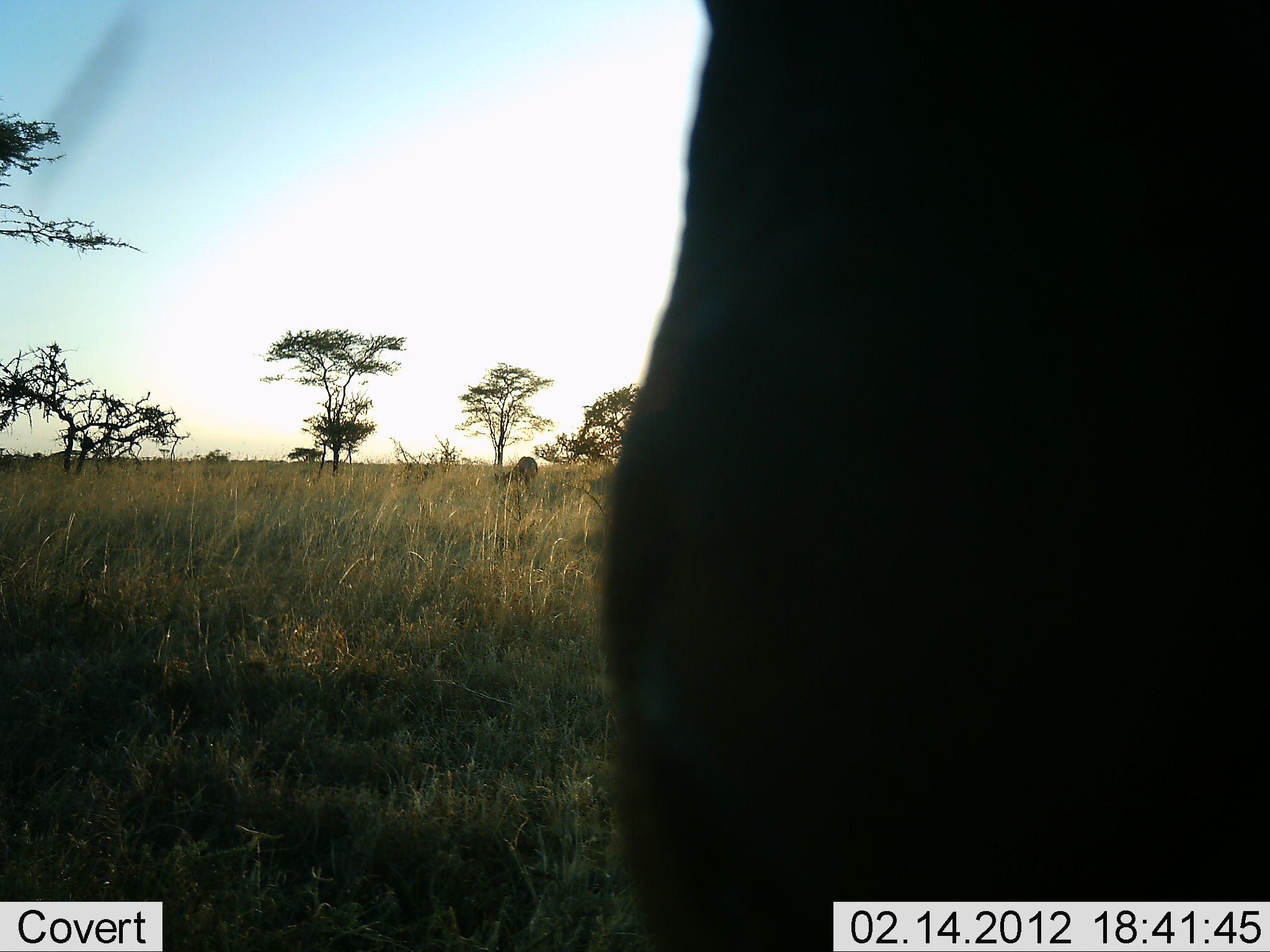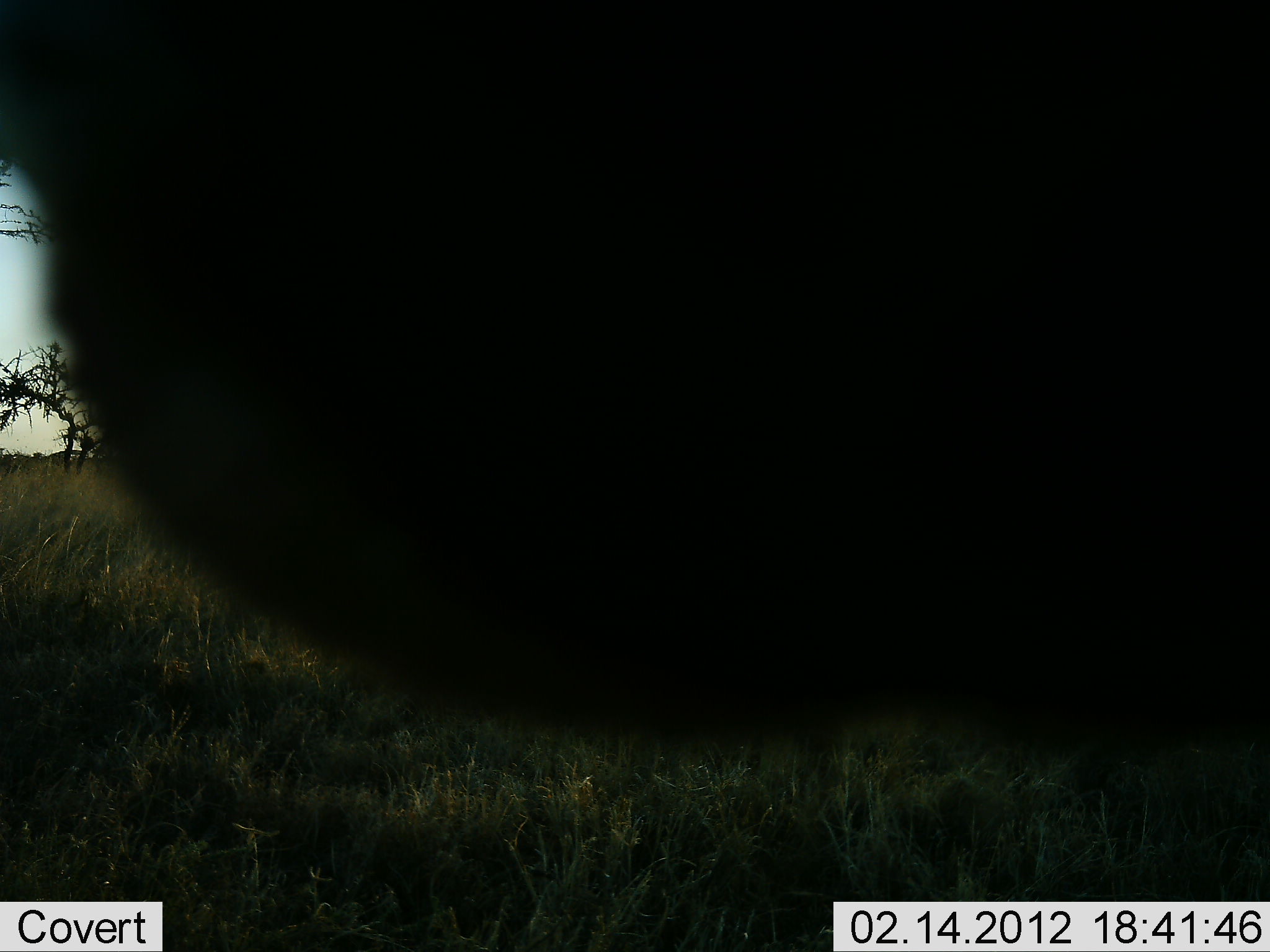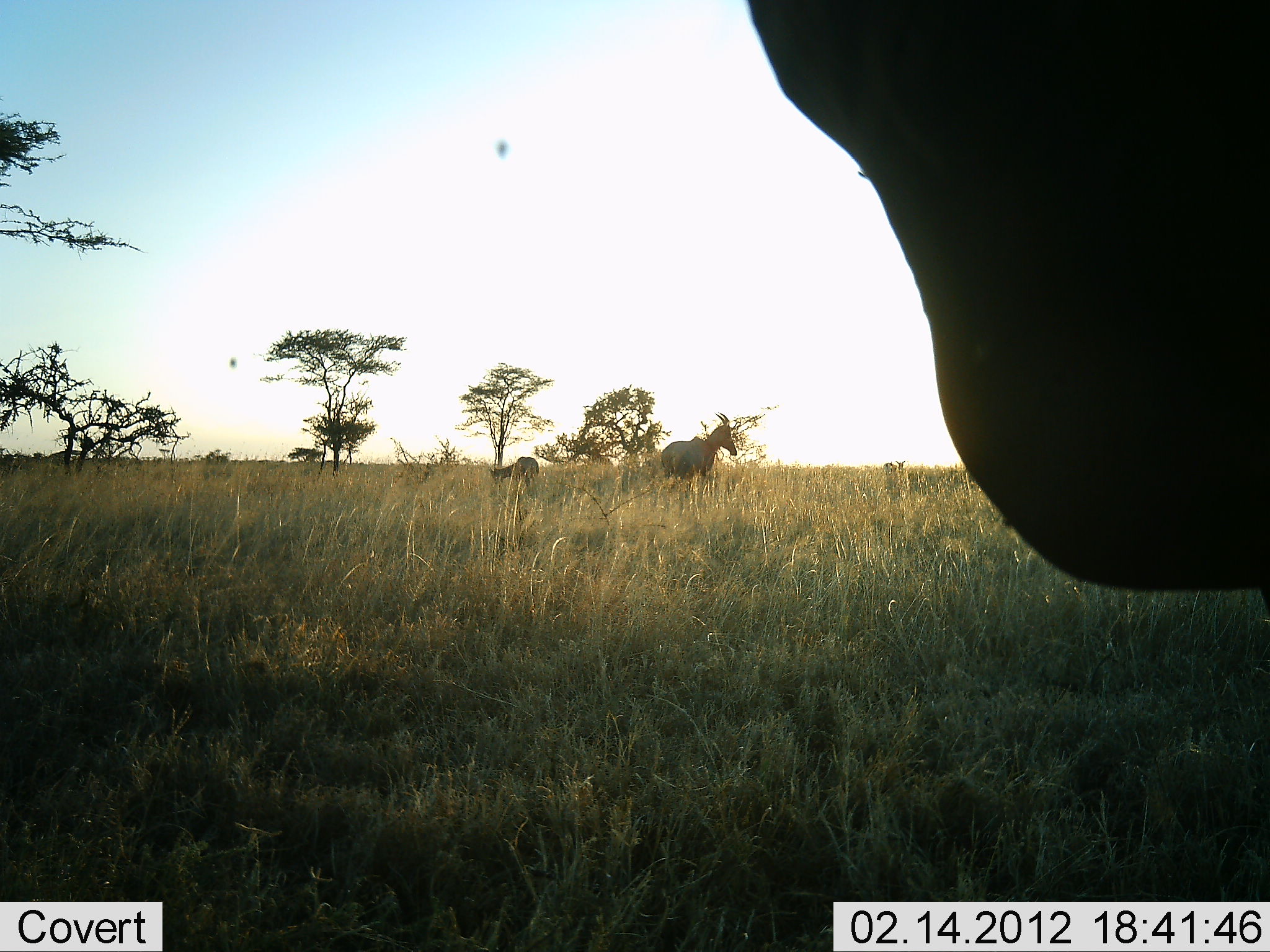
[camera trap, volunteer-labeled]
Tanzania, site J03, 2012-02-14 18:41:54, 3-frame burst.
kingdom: Animalia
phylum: Chordata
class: Mammalia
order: Artiodactyla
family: Bovidae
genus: Alcelaphus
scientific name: Alcelaphus buselaphus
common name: hartebeest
Hartebeest (Alcelaphus buselaphus), count 3. Behavior (volunteer vote fractions): standing 100%, resting 11%, moving 16%, interacting 0%. Young present (vote fraction): 11%. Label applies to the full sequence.